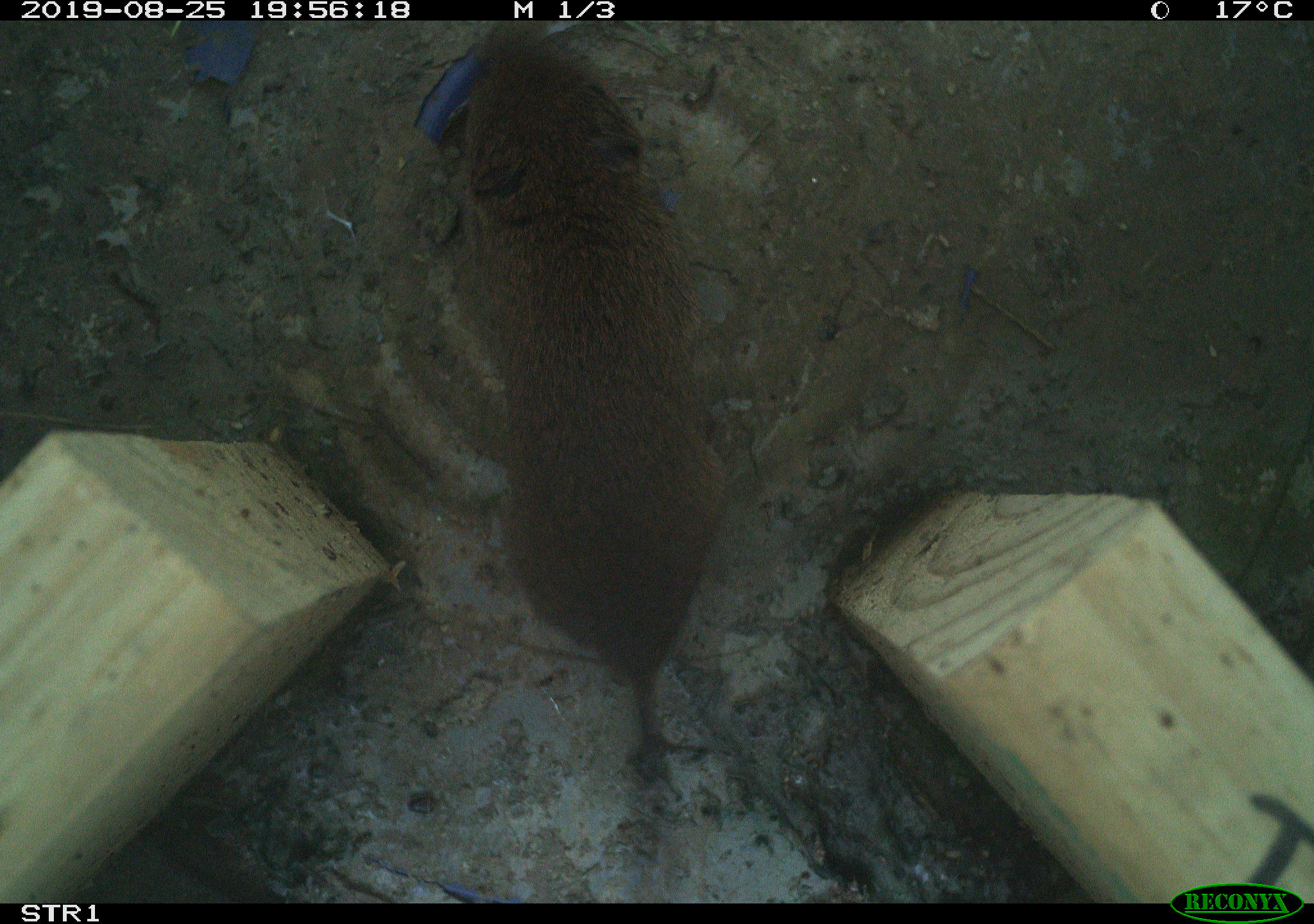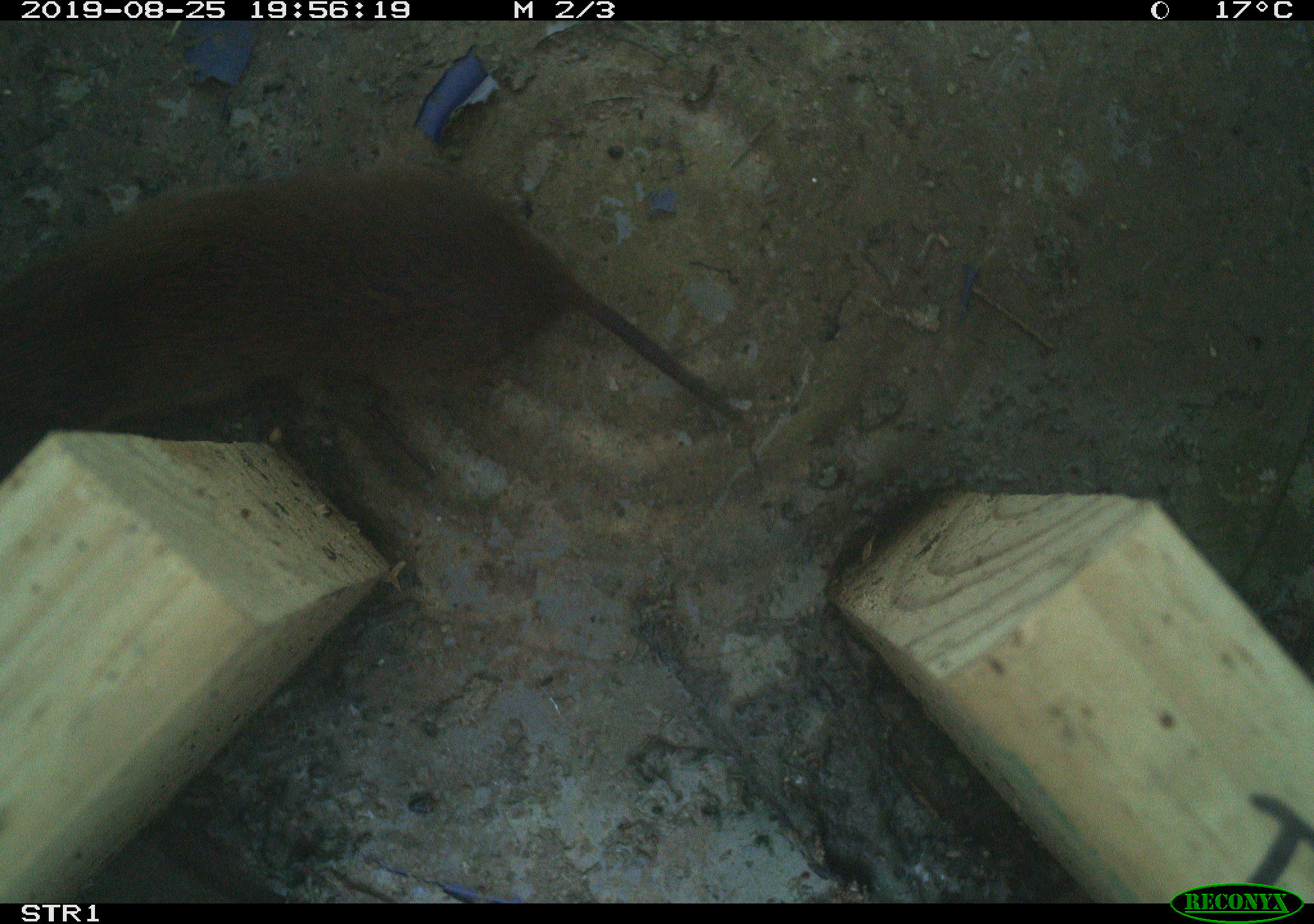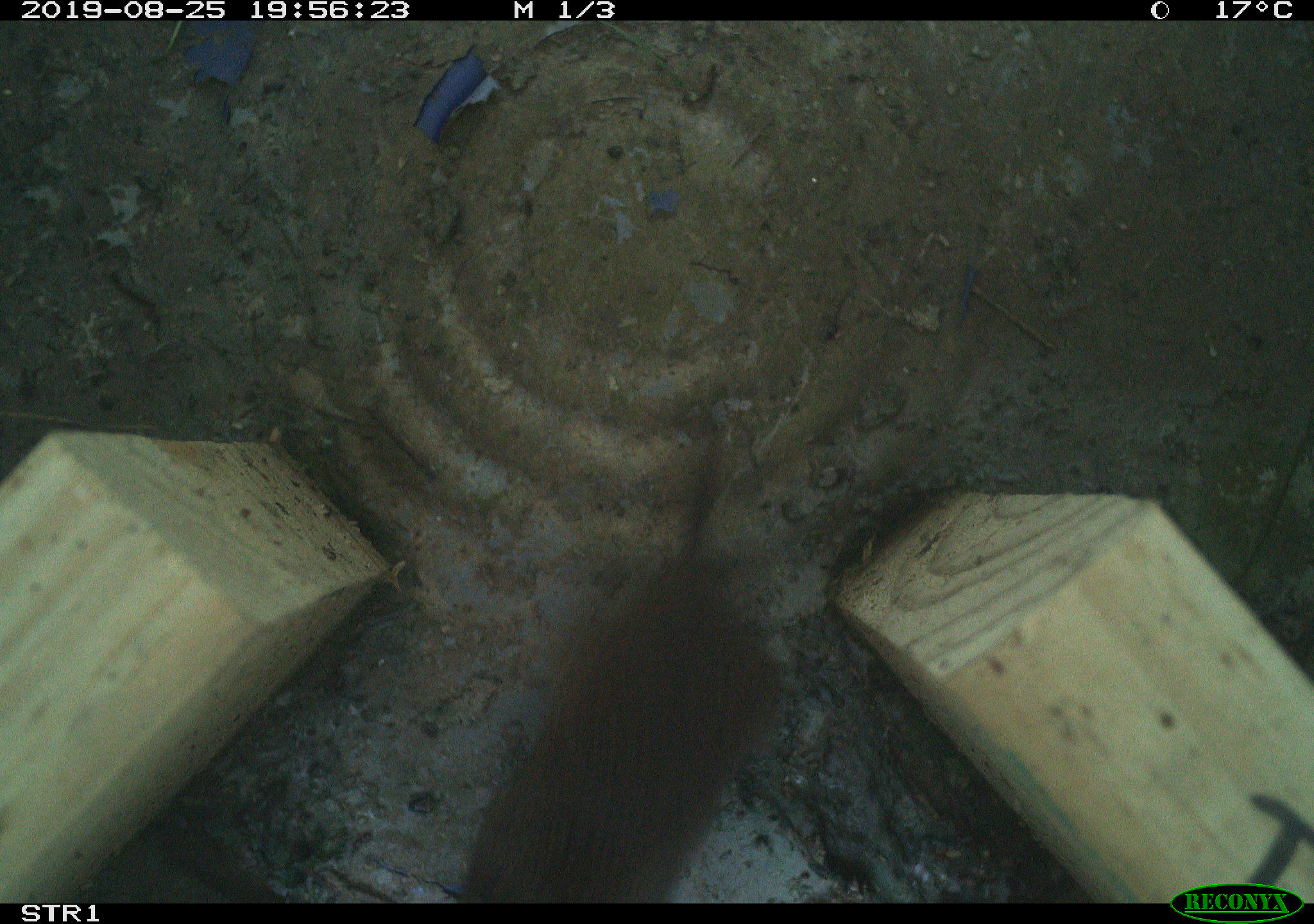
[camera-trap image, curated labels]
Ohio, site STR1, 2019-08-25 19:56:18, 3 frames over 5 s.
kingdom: Animalia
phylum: Chordata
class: Mammalia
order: Rodentia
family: Cricetidae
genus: Microtus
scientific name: Microtus pennsylvanicus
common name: meadow vole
Meadow vole (Microtus pennsylvanicus).